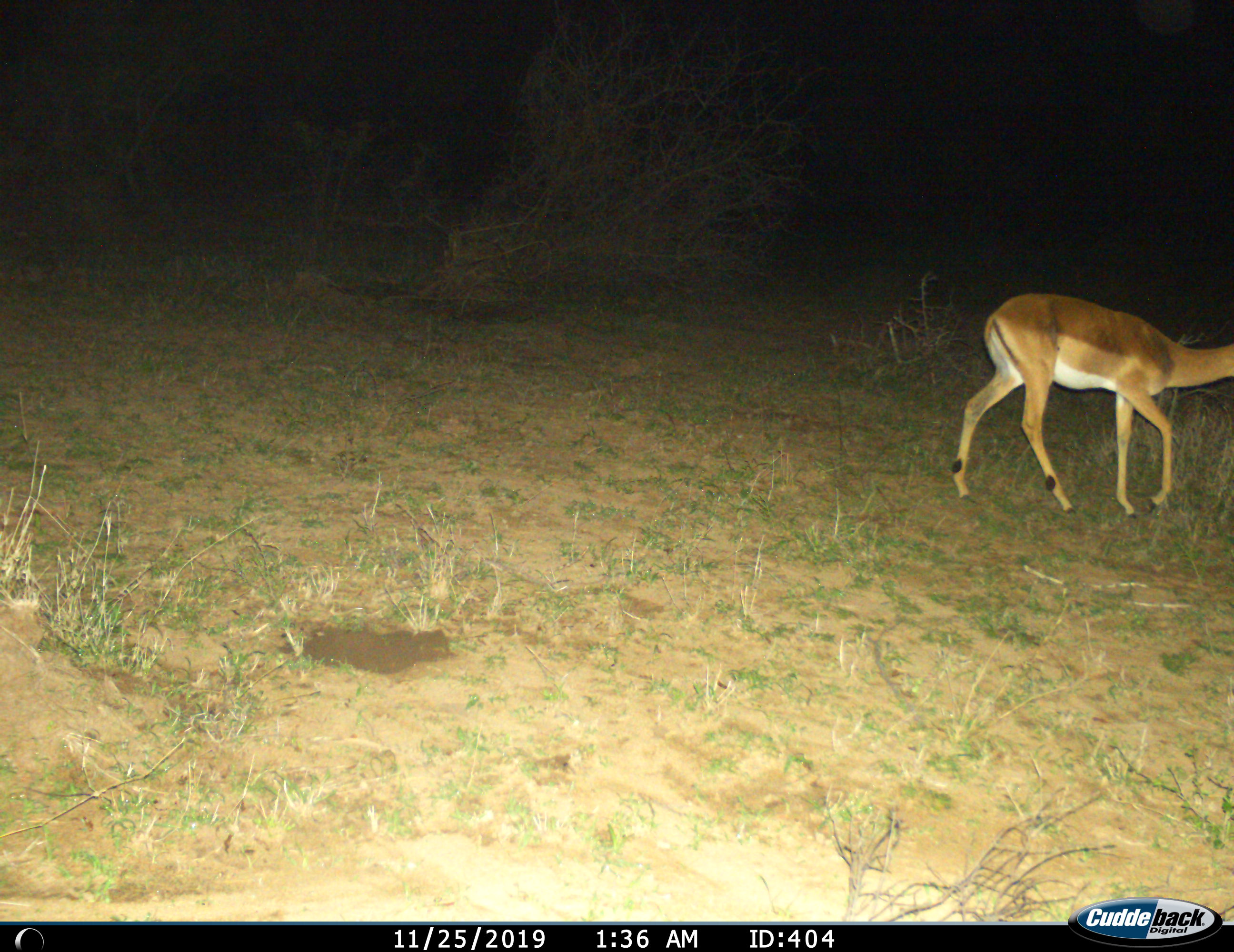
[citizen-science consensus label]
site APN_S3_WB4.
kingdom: Animalia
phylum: Chordata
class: Mammalia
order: Artiodactyla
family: Bovidae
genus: Aepyceros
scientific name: Aepyceros melampus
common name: impala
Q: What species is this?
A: Impala (Aepyceros melampus).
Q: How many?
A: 1.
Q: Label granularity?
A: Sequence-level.